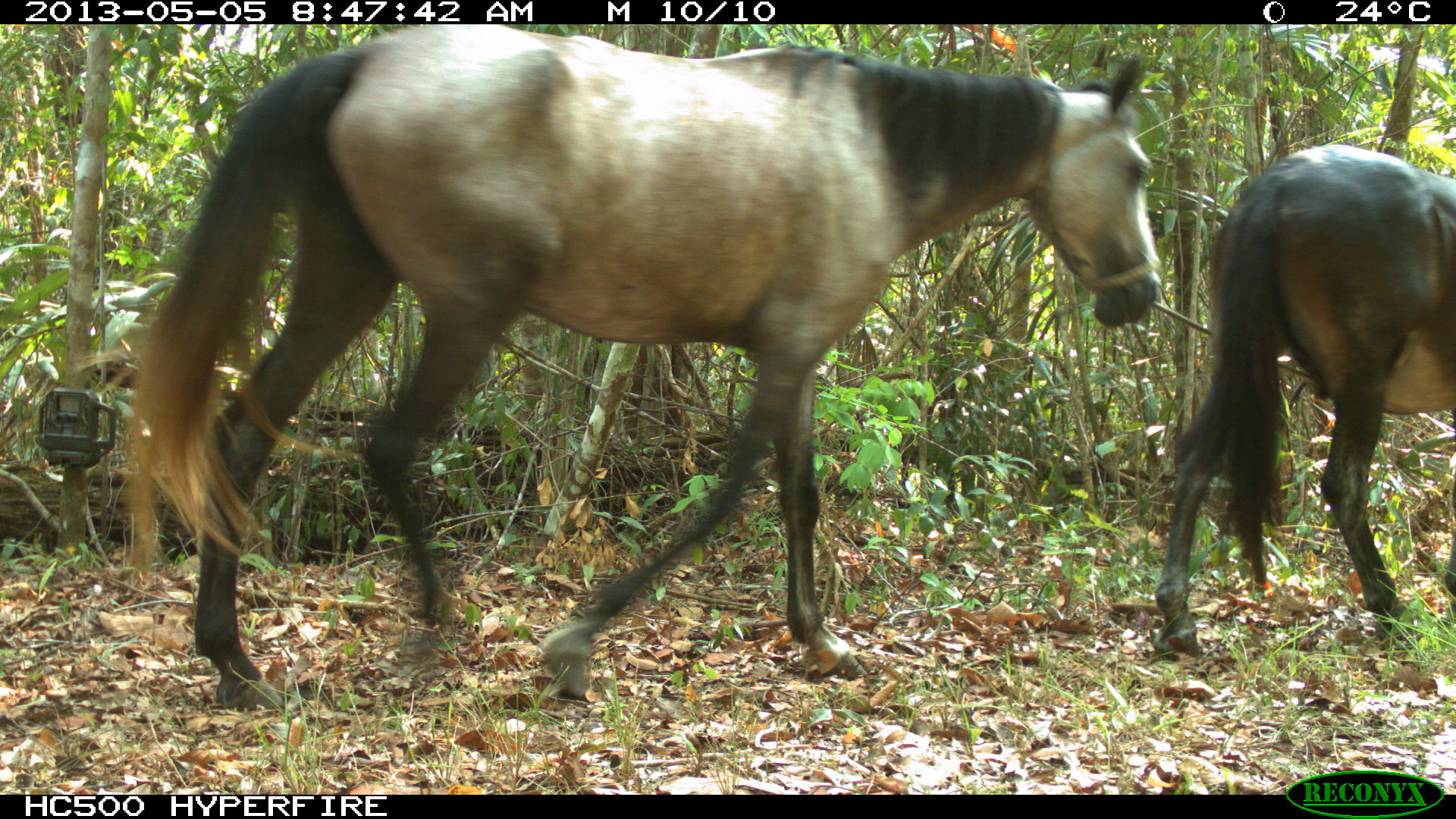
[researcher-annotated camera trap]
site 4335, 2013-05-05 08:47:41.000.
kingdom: Animalia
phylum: Chordata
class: Mammalia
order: Perissodactyla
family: Equidae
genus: Equus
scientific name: Equus ferus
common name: wild horse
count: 4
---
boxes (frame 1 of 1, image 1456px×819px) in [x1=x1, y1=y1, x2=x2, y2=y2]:
equus ferus: [x1=116, y1=21, x2=1168, y2=715]; [x1=1147, y1=139, x2=1456, y2=663]